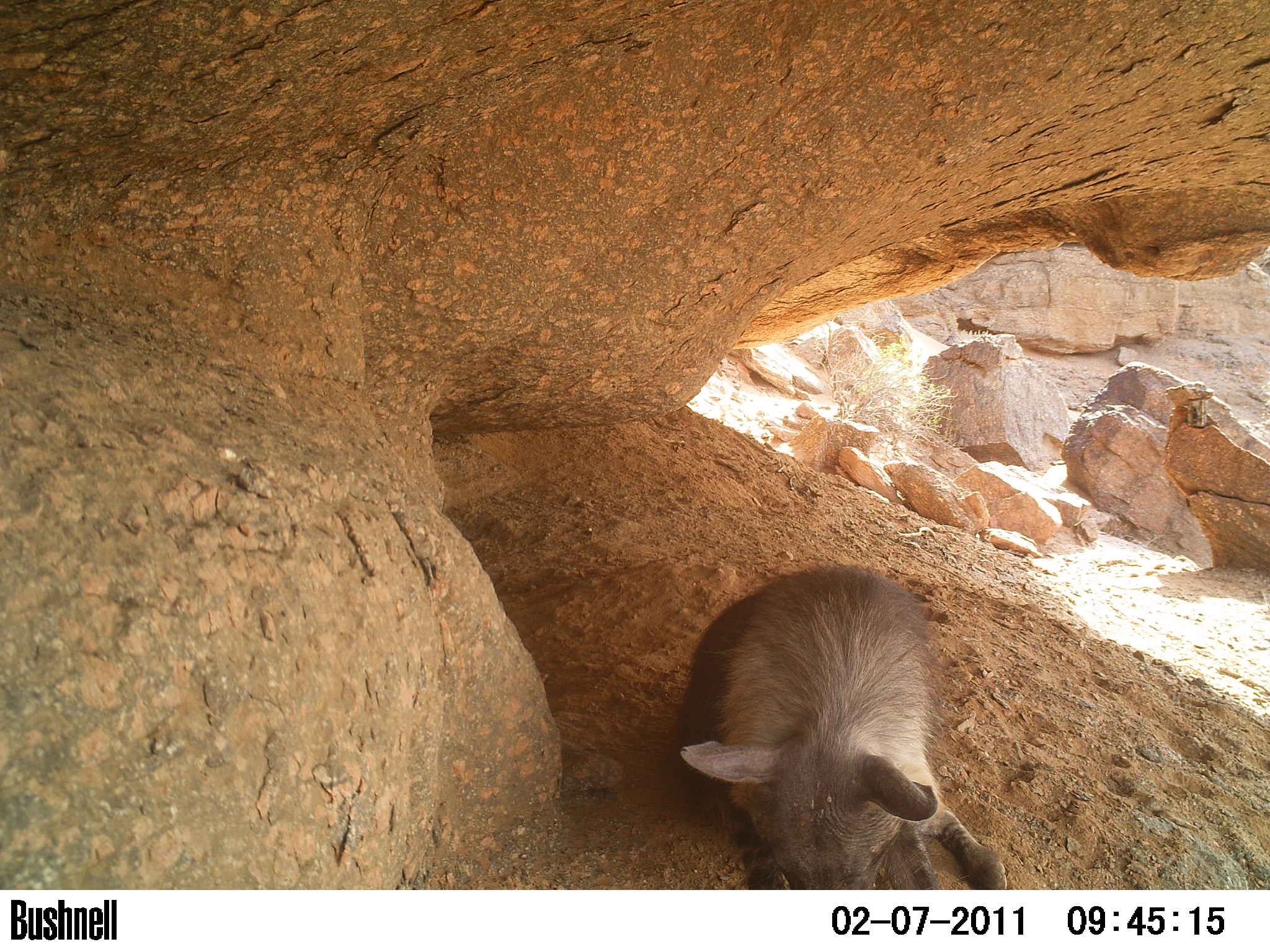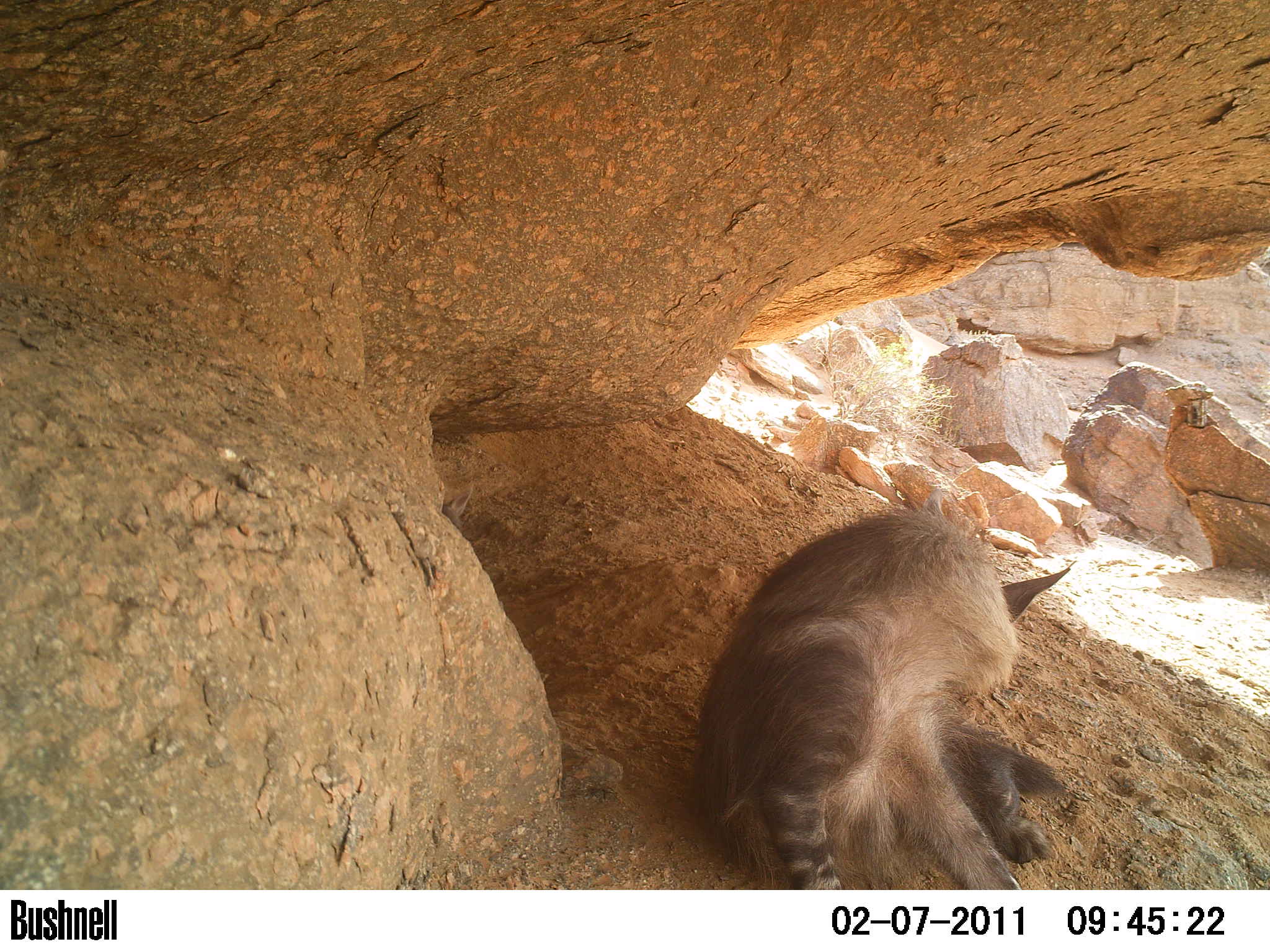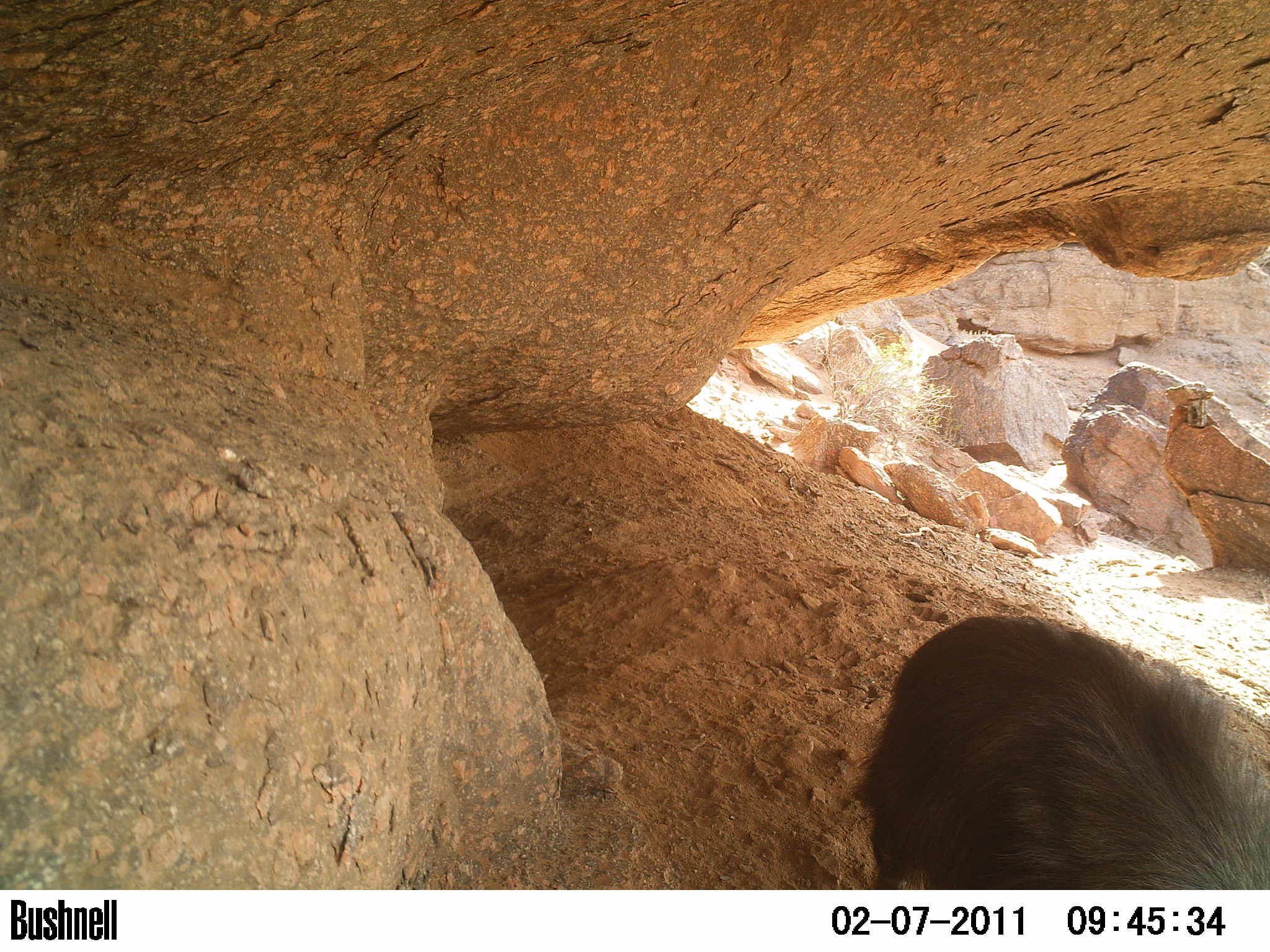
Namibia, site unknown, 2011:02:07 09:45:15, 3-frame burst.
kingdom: Animalia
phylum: Chordata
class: Mammalia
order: Carnivora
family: Hyaenidae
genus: Parahyaena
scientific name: Parahyaena brunnea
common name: brown hyena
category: hyaena brunnea